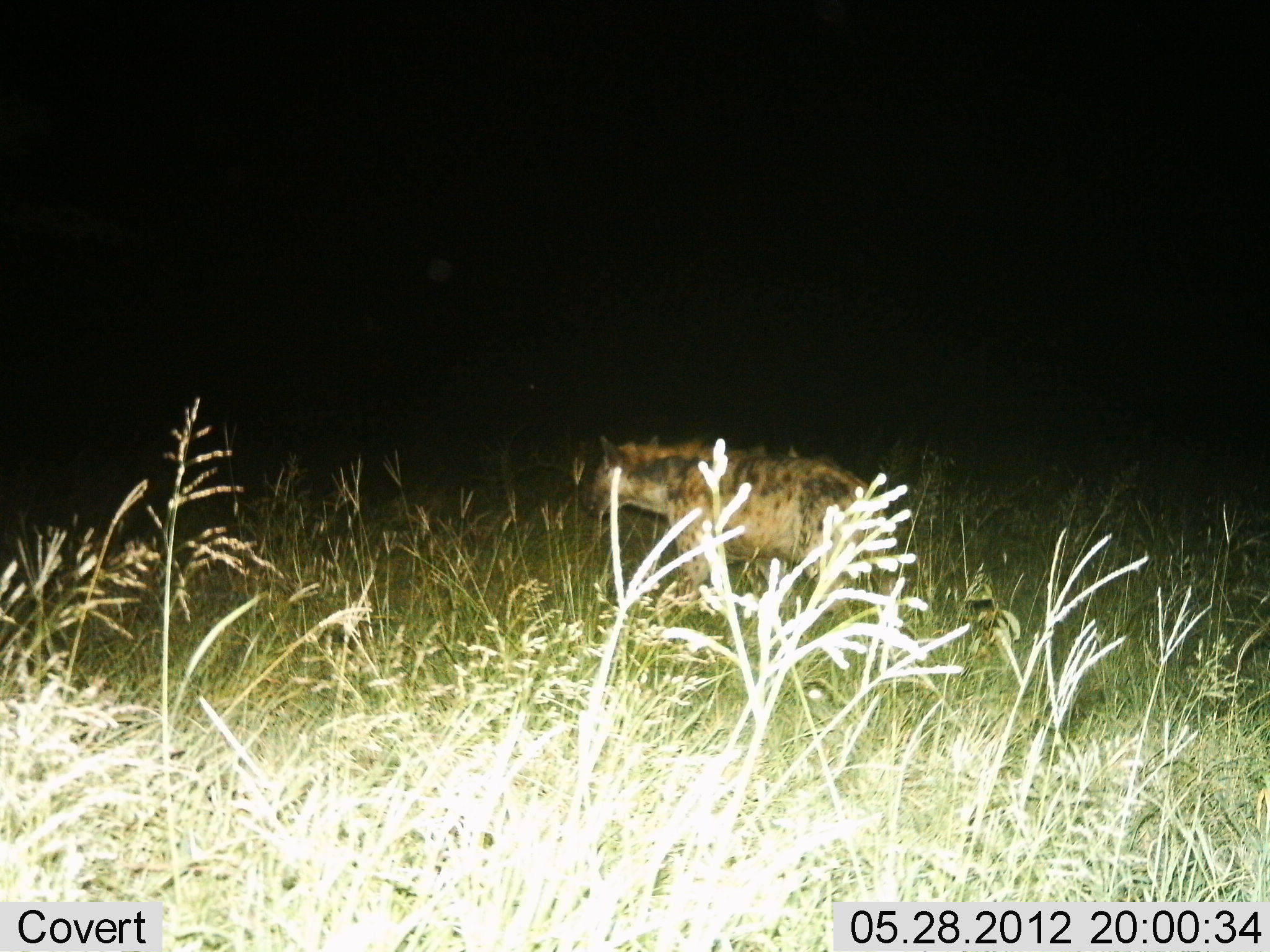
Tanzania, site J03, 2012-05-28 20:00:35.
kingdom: Animalia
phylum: Chordata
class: Mammalia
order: Carnivora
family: Hyaenidae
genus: Crocuta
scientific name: Crocuta crocuta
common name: spotted hyena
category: hyenaspotted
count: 1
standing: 50%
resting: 0%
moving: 50%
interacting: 0%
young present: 0%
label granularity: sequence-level